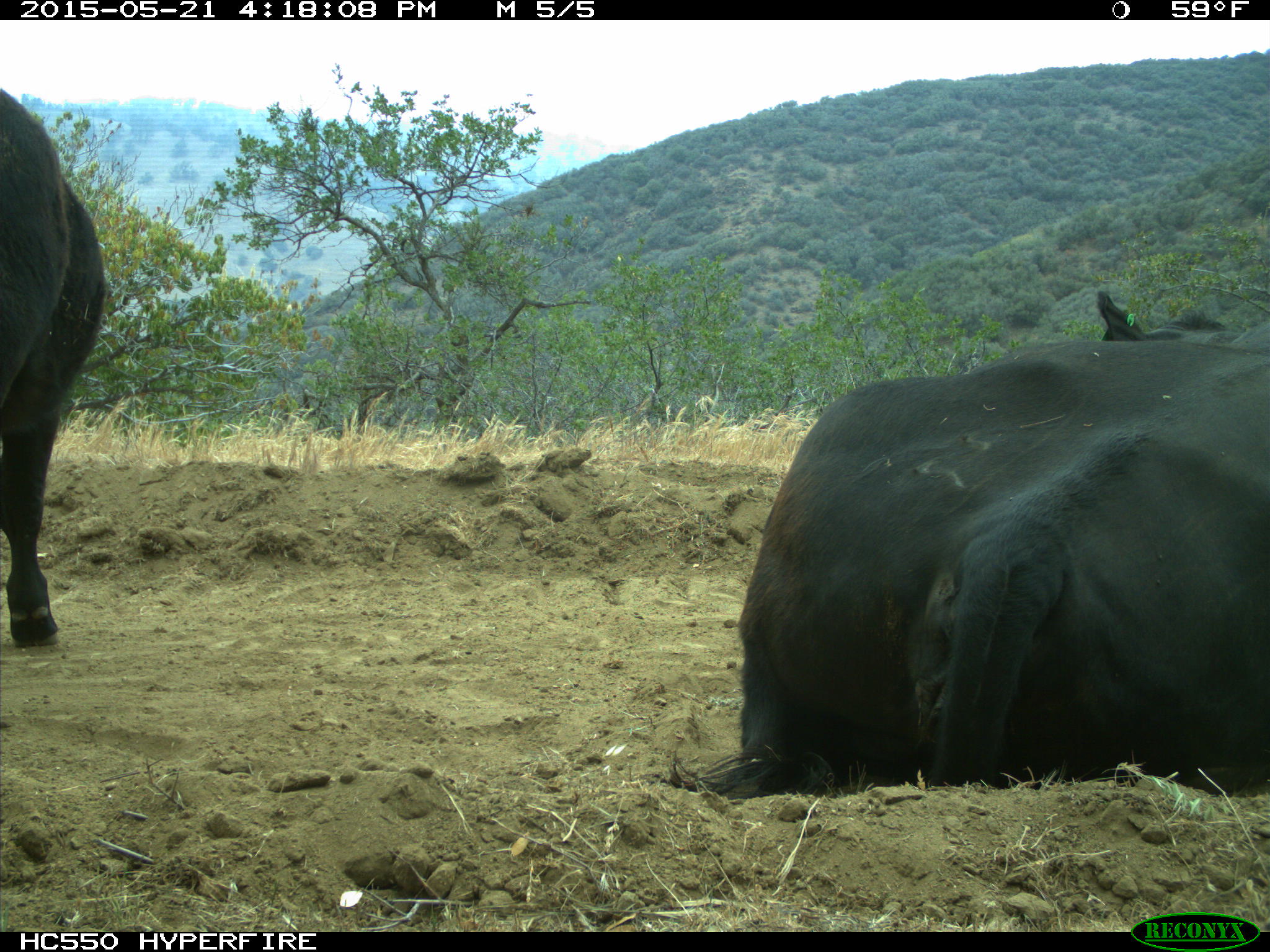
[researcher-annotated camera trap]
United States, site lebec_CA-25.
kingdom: Animalia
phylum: Chordata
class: Mammalia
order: Artiodactyla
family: Bovidae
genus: Bos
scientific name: Bos taurus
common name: domestic cow